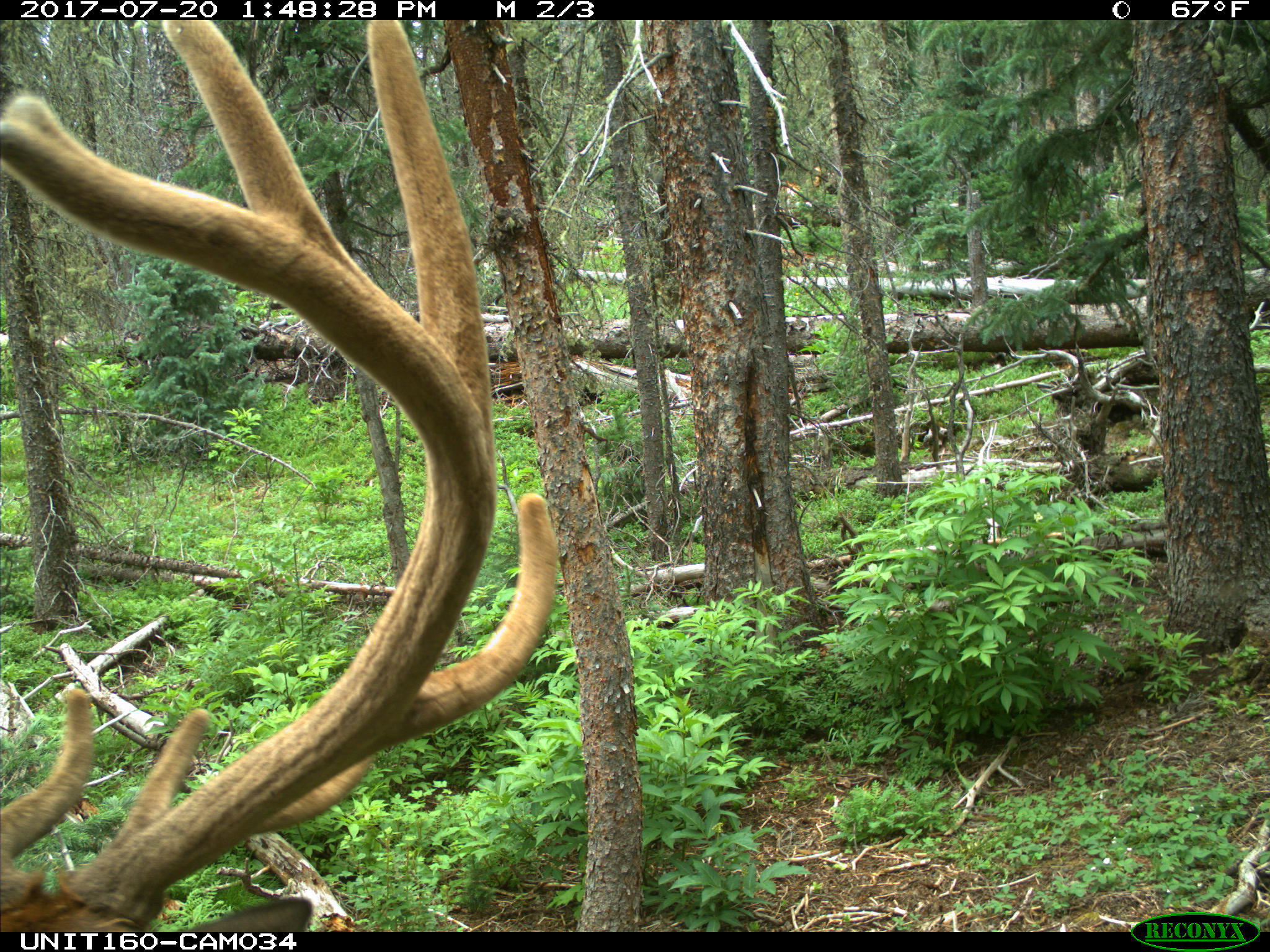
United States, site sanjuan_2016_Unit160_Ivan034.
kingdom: Animalia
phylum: Chordata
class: Mammalia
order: Artiodactyla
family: Cervidae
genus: Cervus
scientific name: Cervus elaphus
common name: red deer